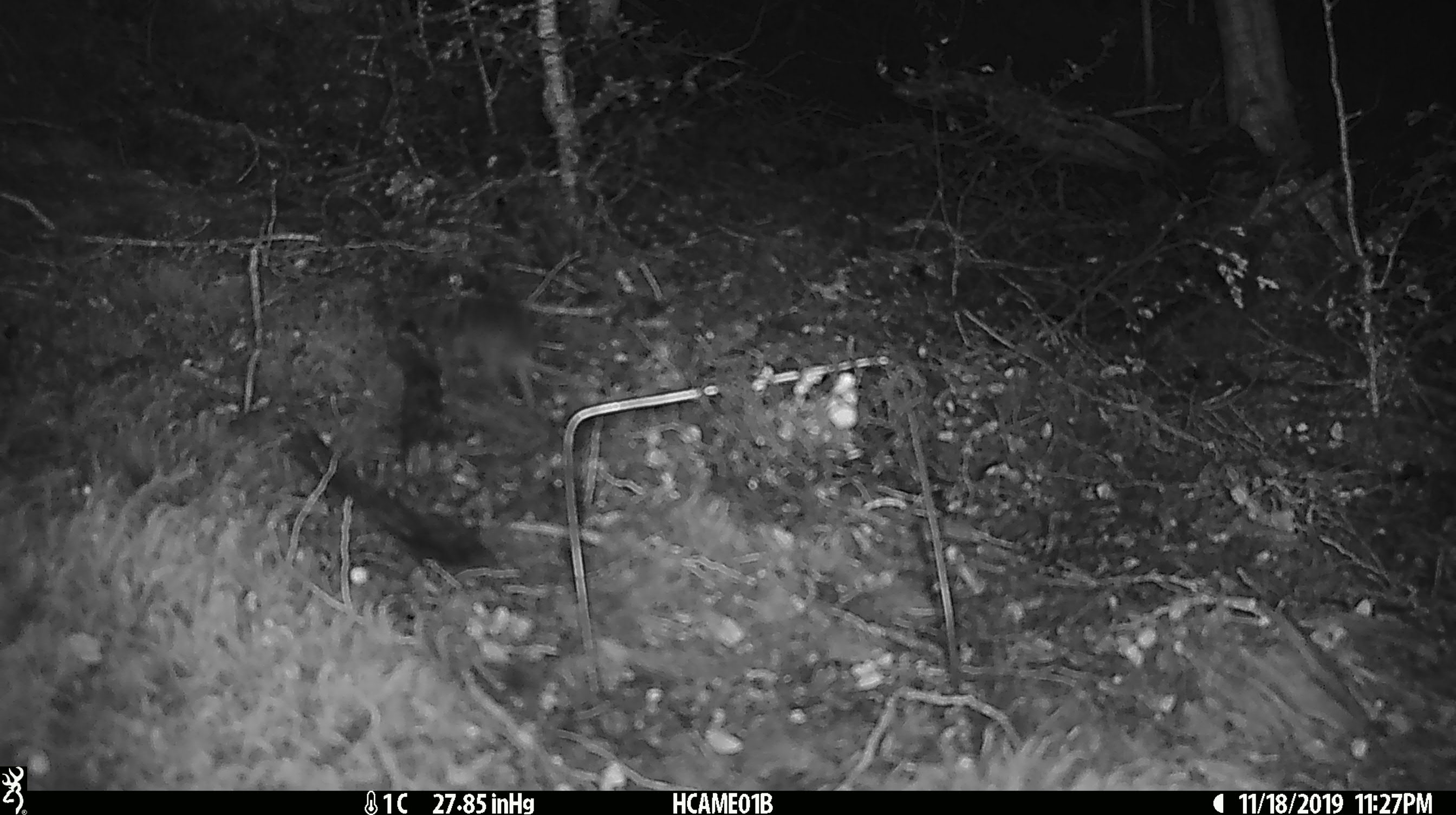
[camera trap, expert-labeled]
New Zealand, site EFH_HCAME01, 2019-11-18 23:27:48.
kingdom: Animalia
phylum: Chordata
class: Mammalia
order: Rodentia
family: Muridae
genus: Mus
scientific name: Mus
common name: mouse